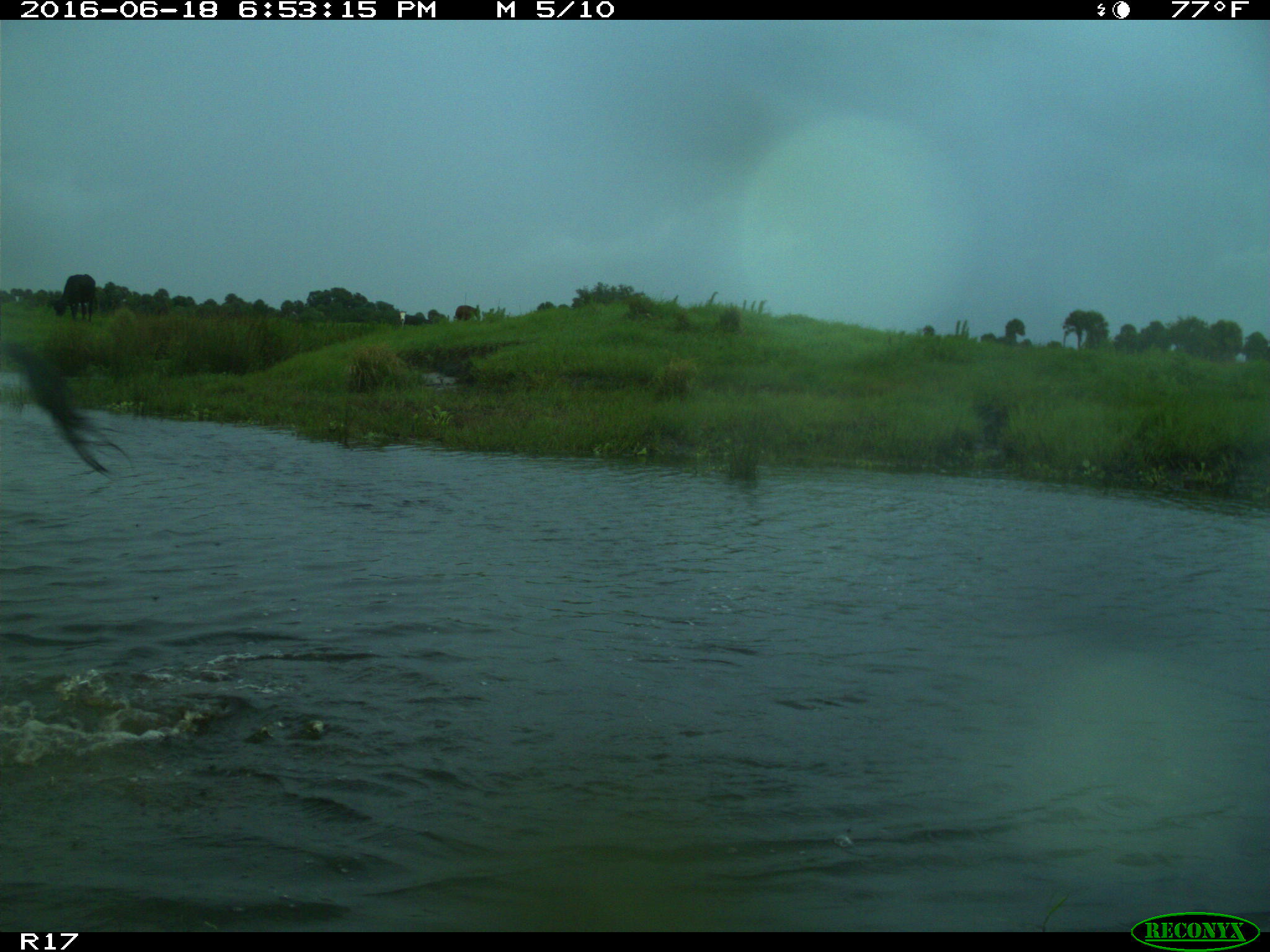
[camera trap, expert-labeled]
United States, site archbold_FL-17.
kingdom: Animalia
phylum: Chordata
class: Mammalia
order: Artiodactyla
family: Bovidae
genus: Bos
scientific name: Bos taurus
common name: domestic cow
Bos taurus (domestic cow).